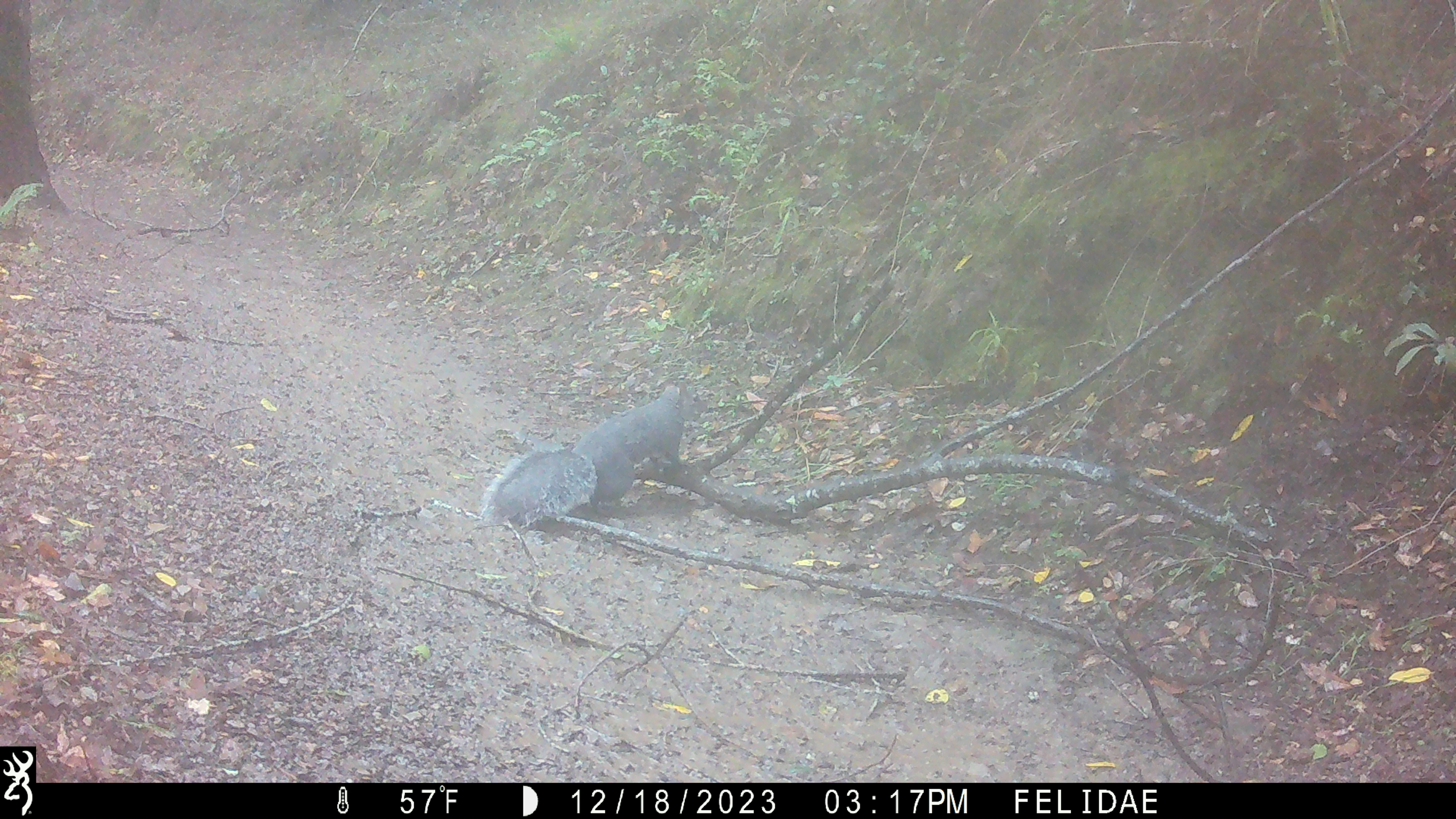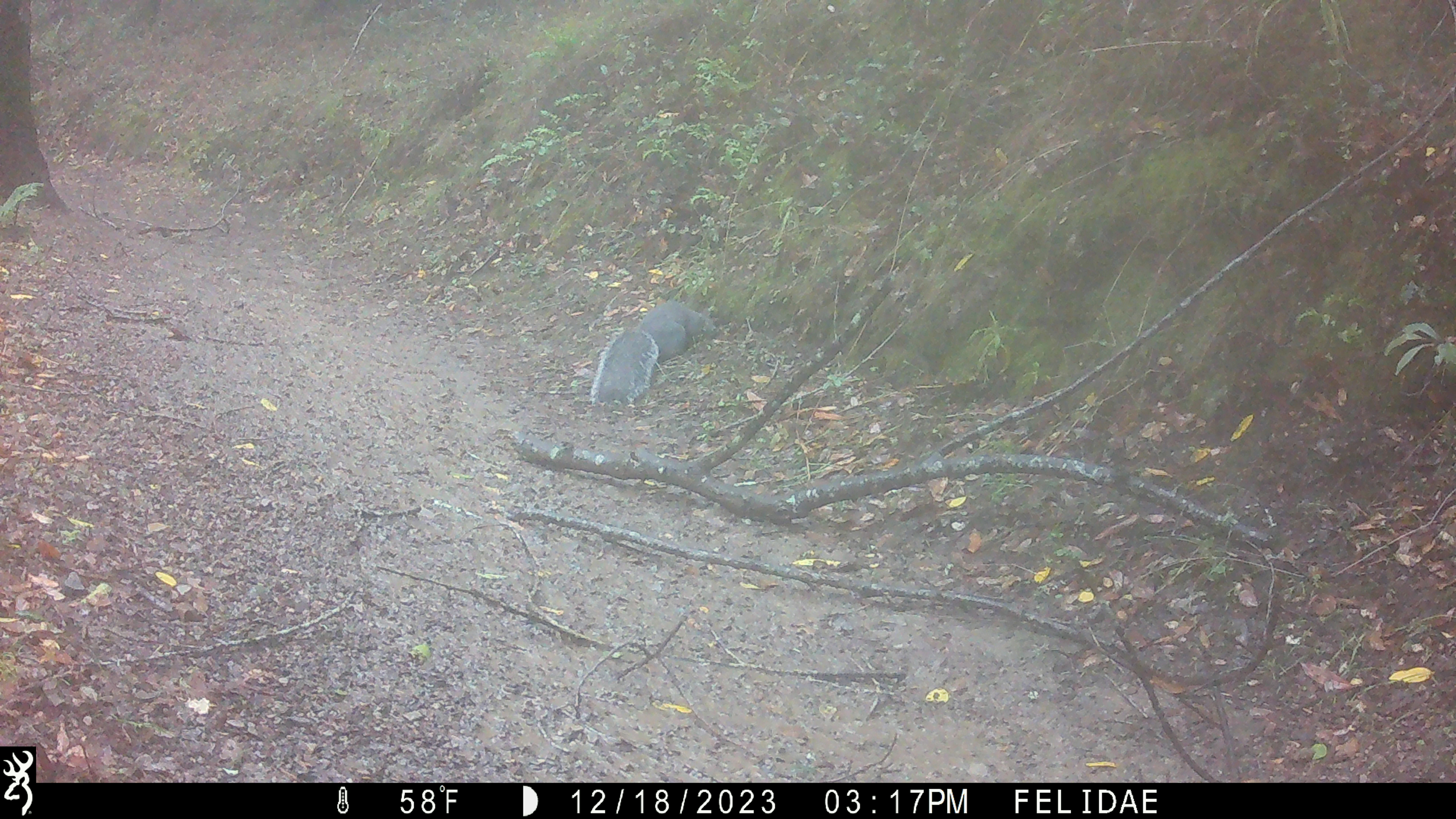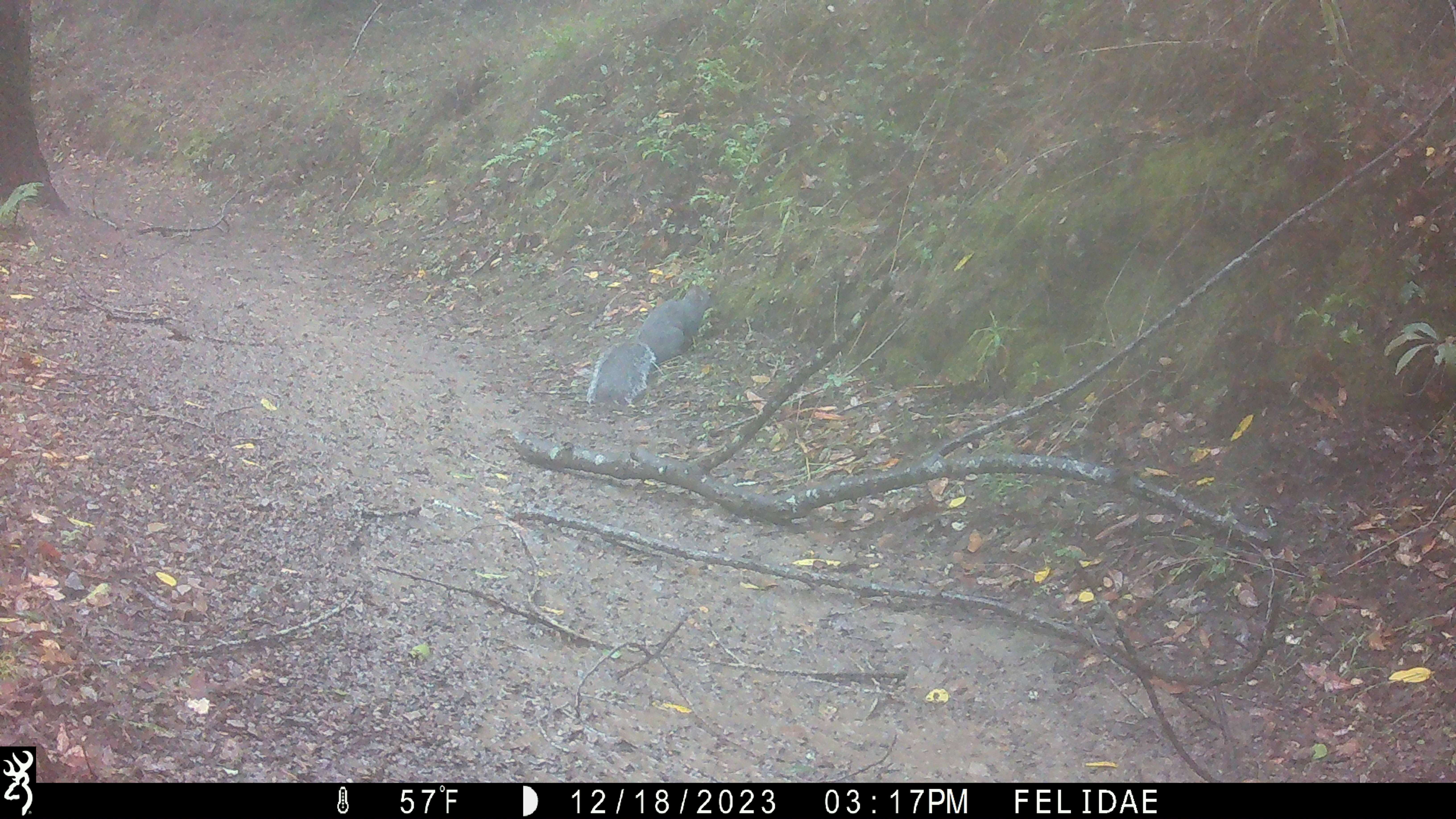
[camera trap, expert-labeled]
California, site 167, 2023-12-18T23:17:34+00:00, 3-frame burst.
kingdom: Animalia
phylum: Chordata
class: Mammalia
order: Rodentia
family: Sciuridae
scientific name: Sciuridae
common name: squirrel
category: unknown squirrel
Unknown squirrel (squirrel) (Sciuridae).